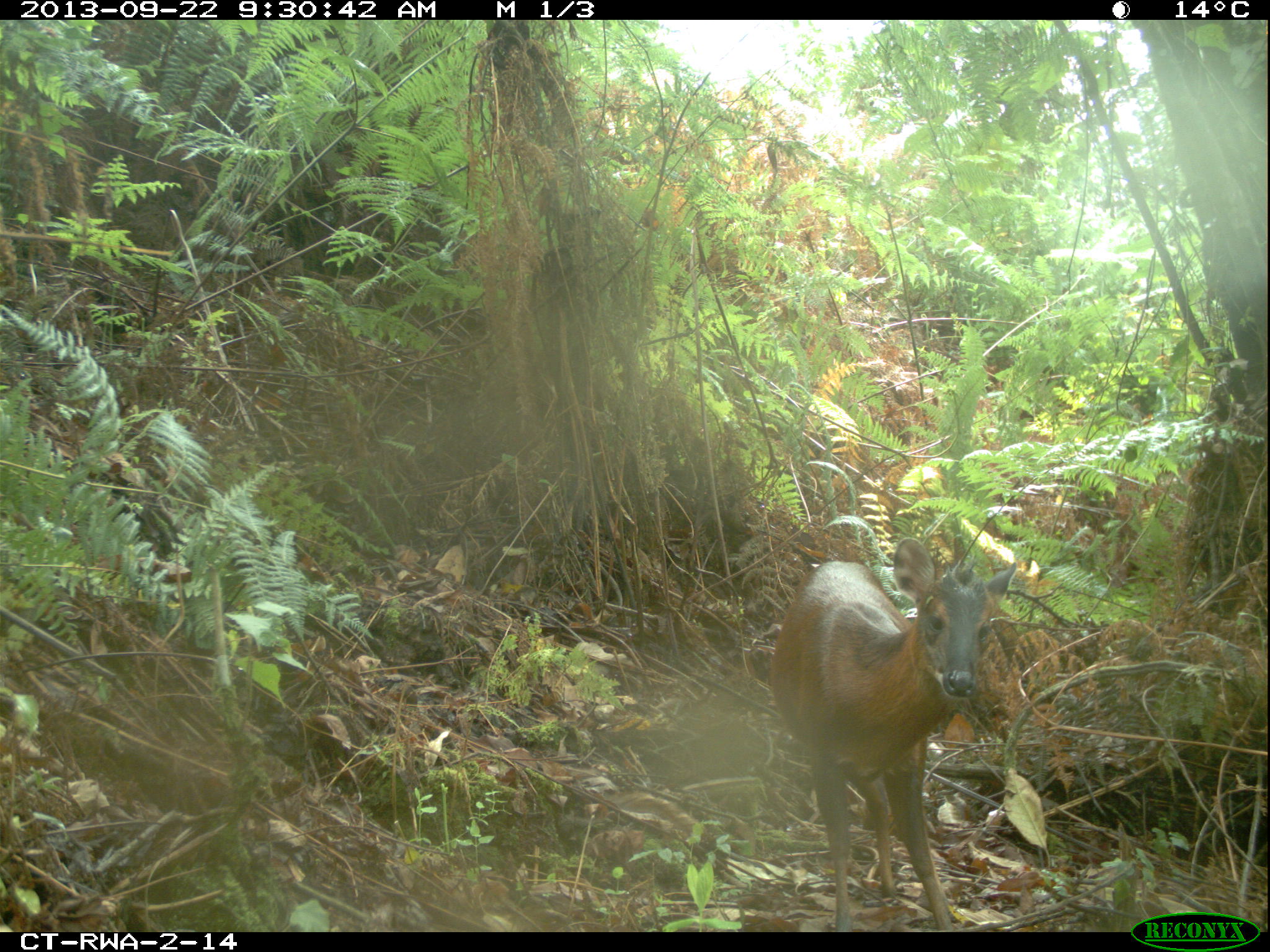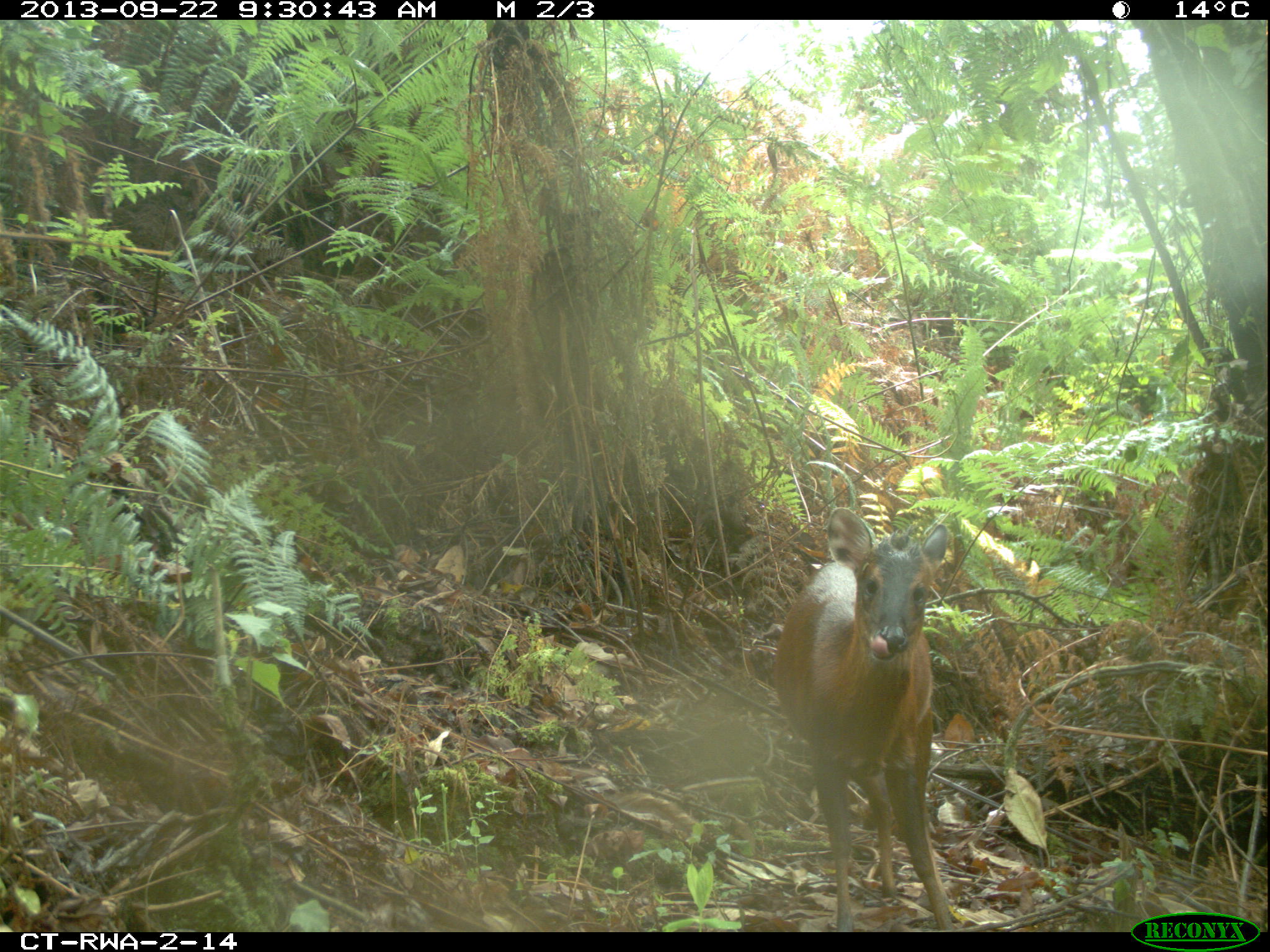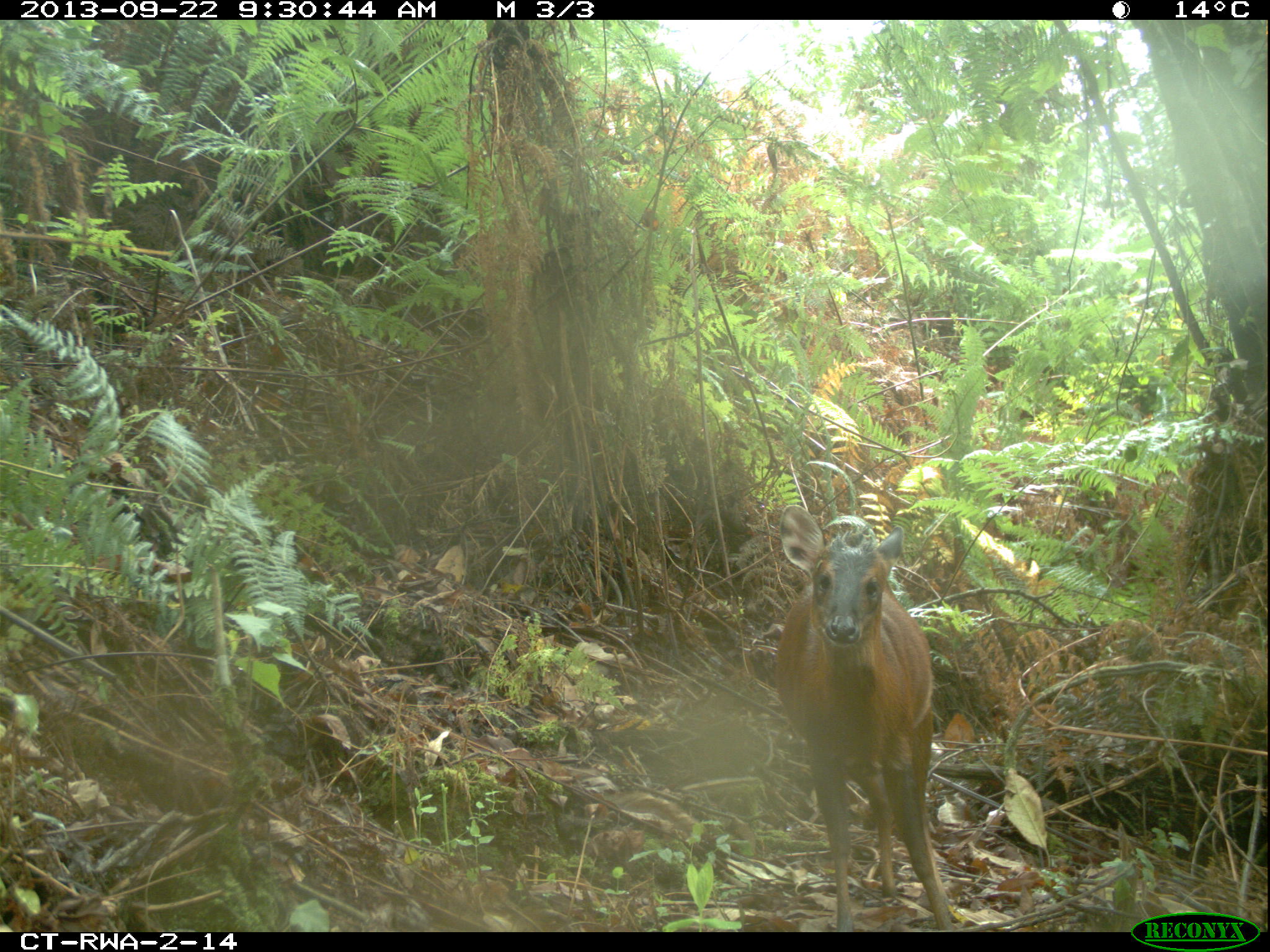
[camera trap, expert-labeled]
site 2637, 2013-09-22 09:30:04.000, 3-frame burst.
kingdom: Animalia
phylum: Chordata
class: Mammalia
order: Artiodactyla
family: Bovidae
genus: Cephalophus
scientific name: Cephalophus nigrifrons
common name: black-fronted duiker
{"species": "Cephalophus nigrifrons (black-fronted duiker)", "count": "1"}